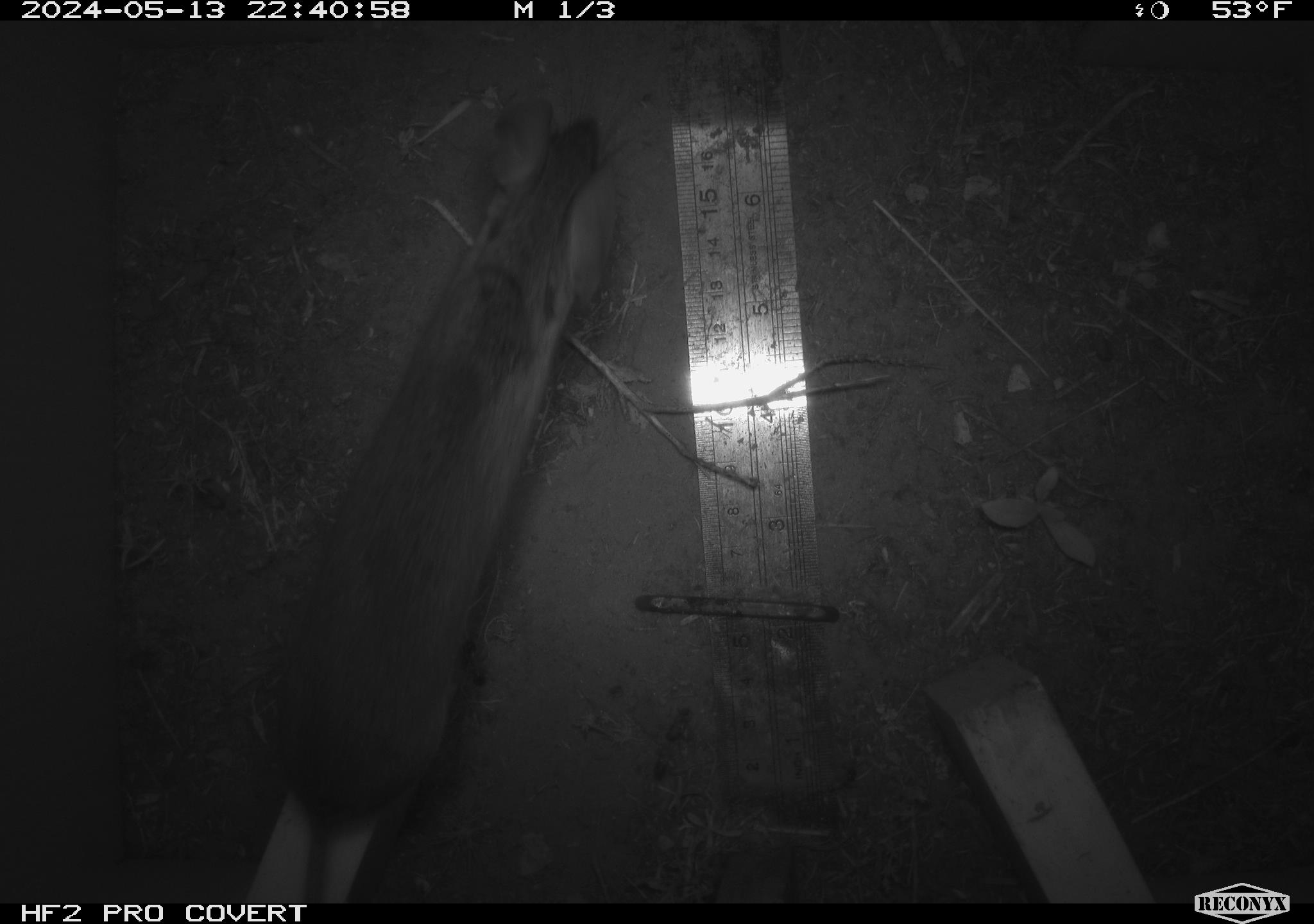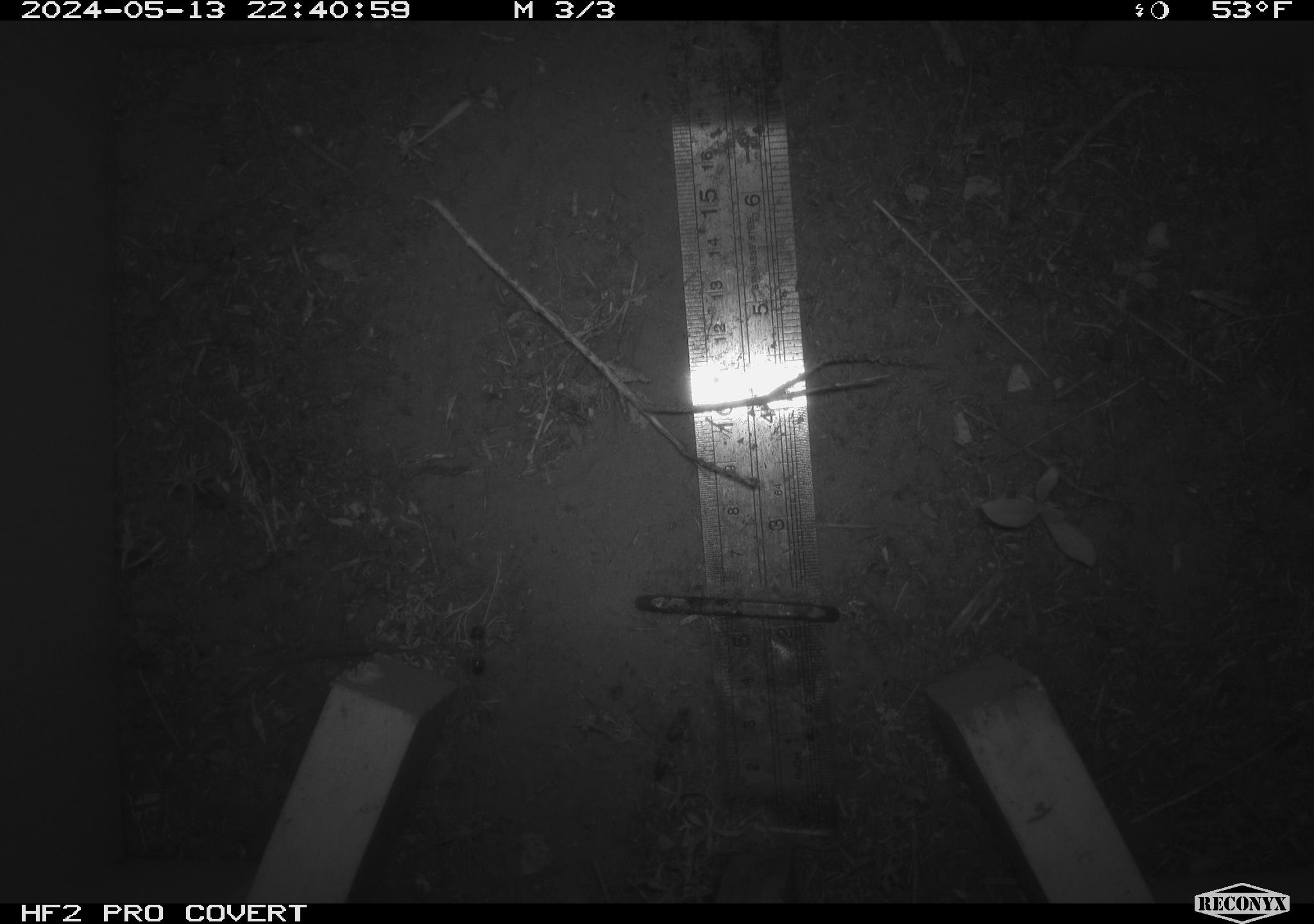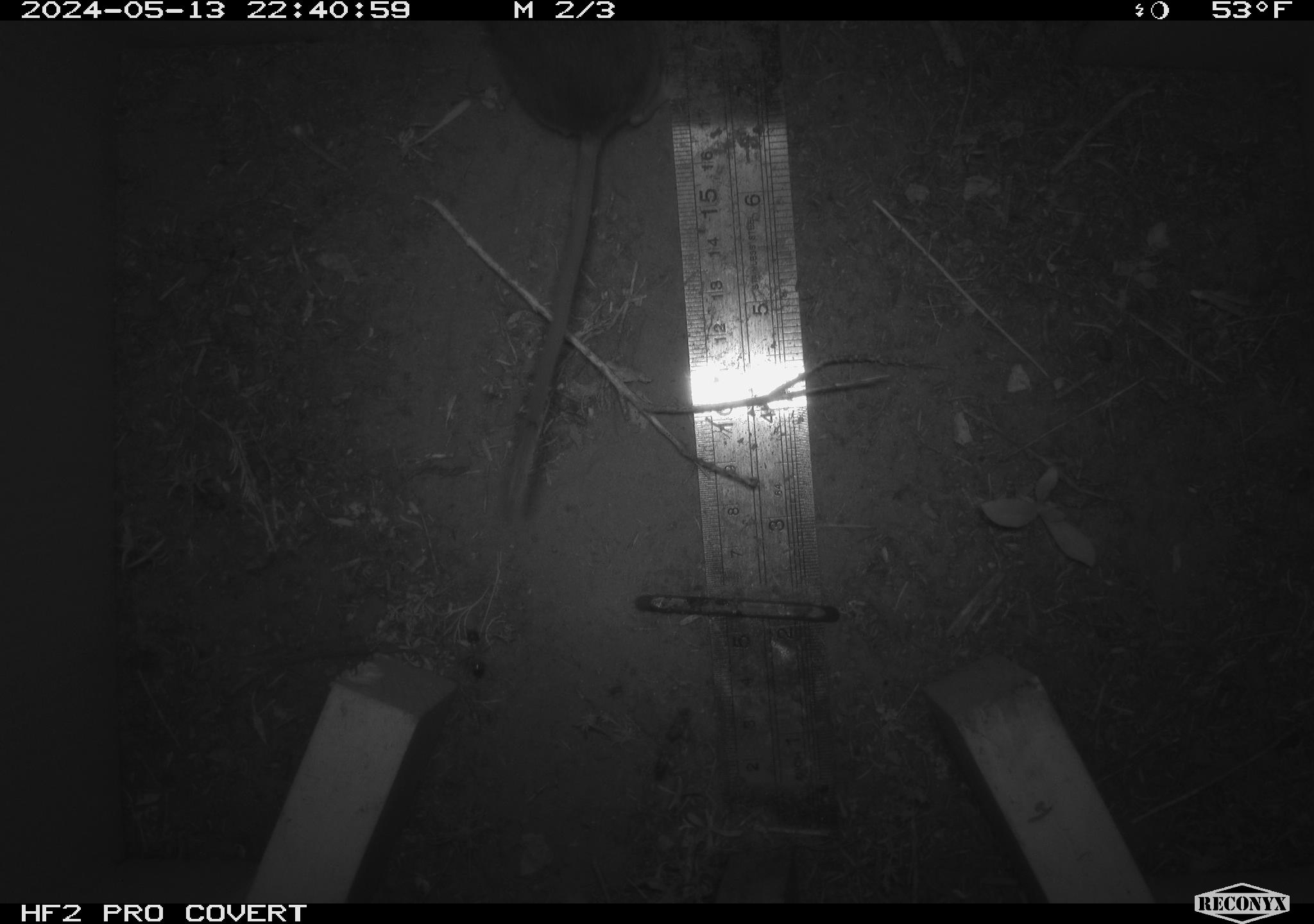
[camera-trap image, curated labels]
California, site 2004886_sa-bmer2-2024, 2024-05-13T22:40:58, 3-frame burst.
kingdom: Animalia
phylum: Chordata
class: Mammalia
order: Rodentia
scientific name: Rodentia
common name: mouse species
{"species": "mouse species (Rodentia)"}